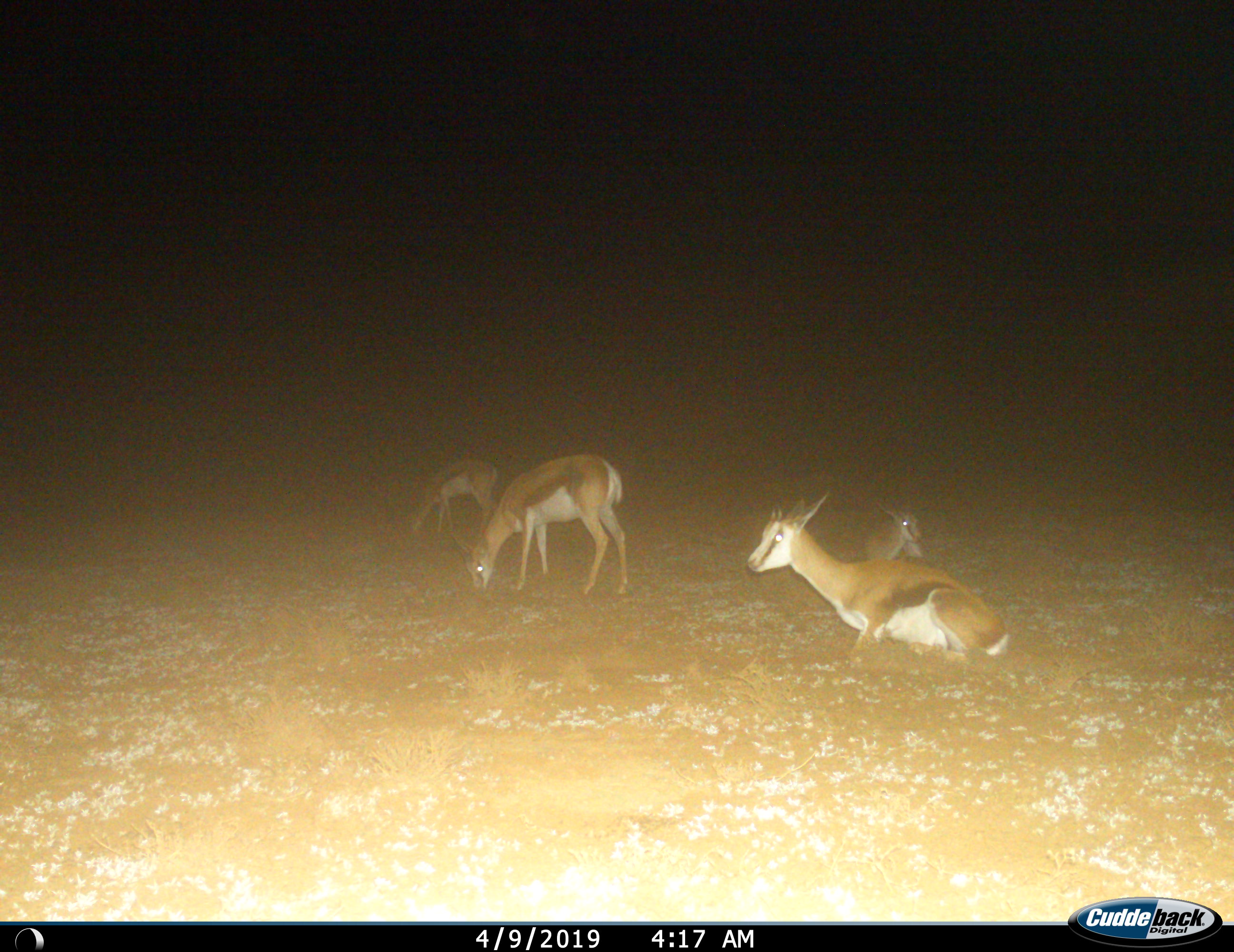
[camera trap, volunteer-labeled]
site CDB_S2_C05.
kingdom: Animalia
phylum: Chordata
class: Mammalia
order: Artiodactyla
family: Bovidae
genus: Antidorcas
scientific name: Antidorcas marsupialis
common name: springbok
Springbok (Antidorcas marsupialis), count 4. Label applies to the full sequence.